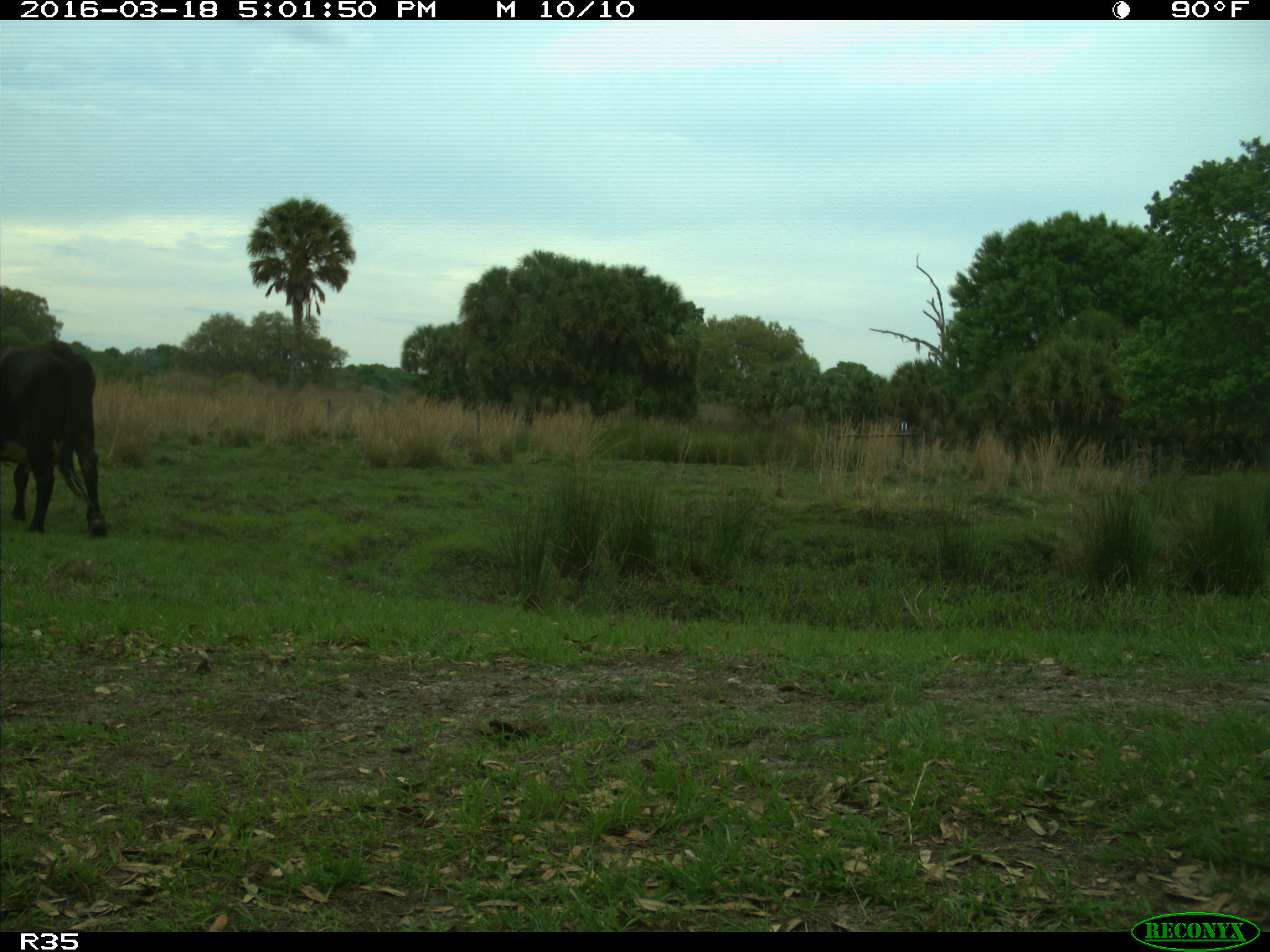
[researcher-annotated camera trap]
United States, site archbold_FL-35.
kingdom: Animalia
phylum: Chordata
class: Mammalia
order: Artiodactyla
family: Bovidae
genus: Bos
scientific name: Bos taurus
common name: domestic cow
Bos taurus (domestic cow).